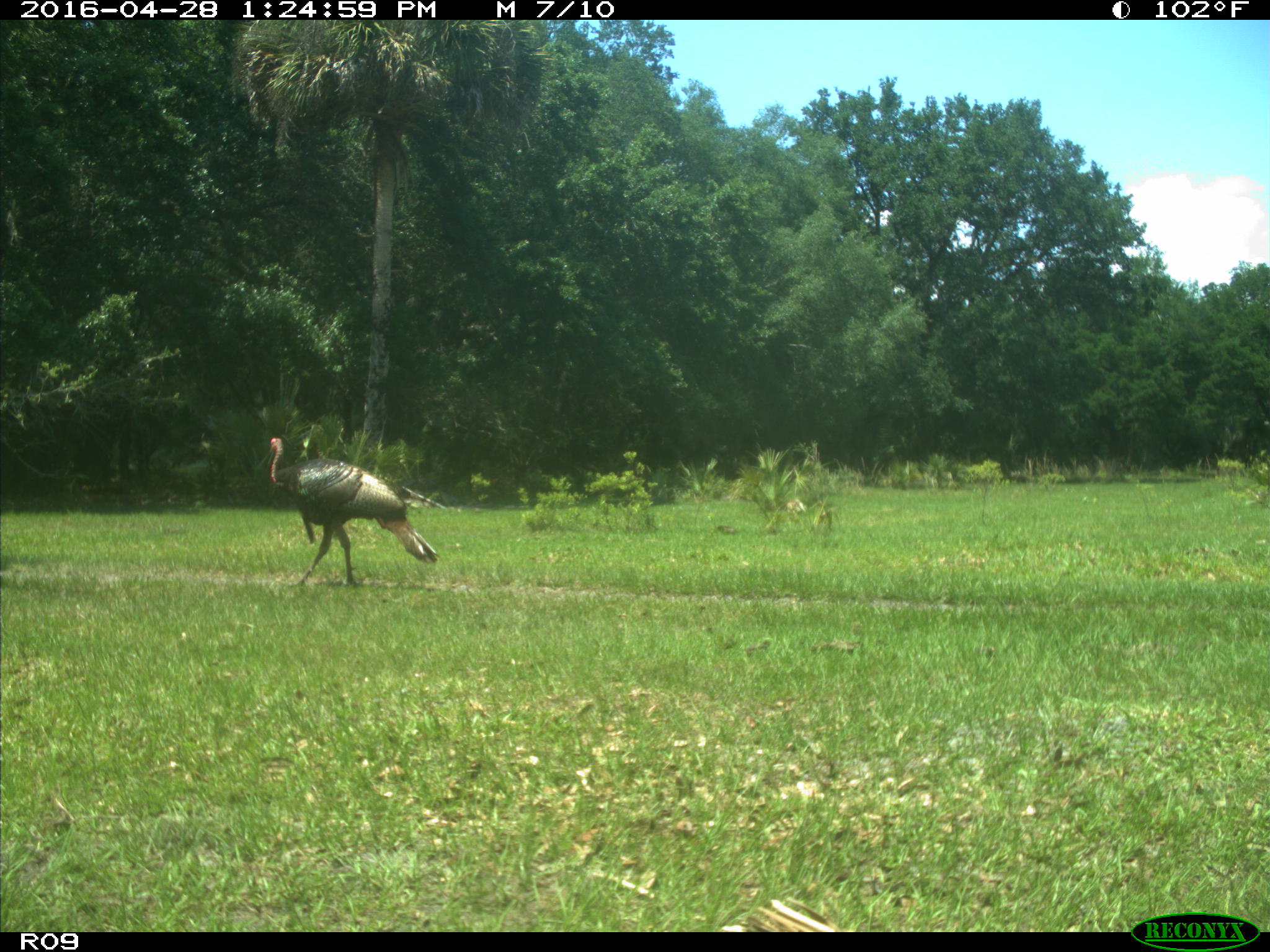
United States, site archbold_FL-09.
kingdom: Animalia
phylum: Chordata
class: Aves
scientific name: Aves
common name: birds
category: unidentified bird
Unidentified bird (birds) (Aves).